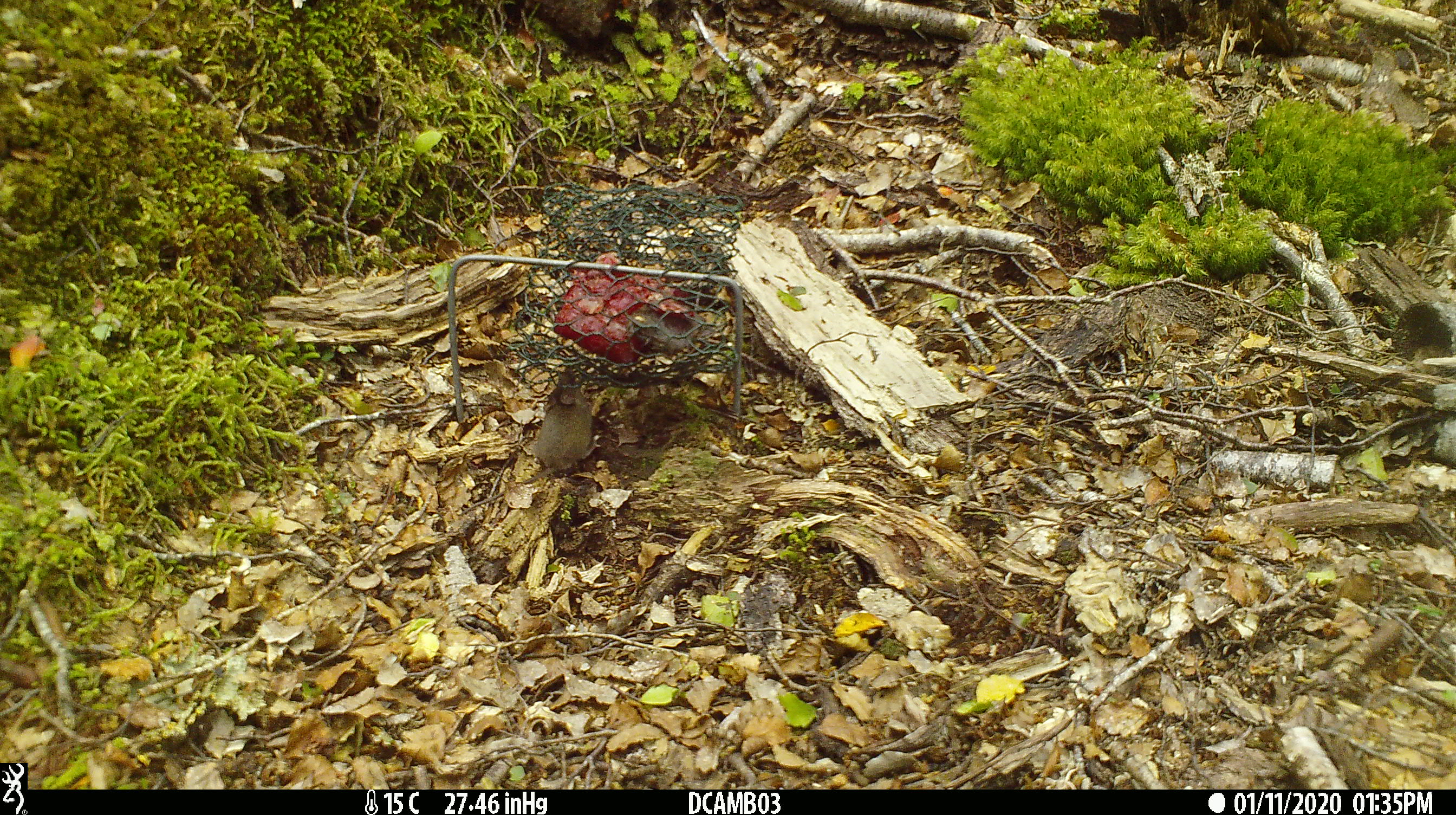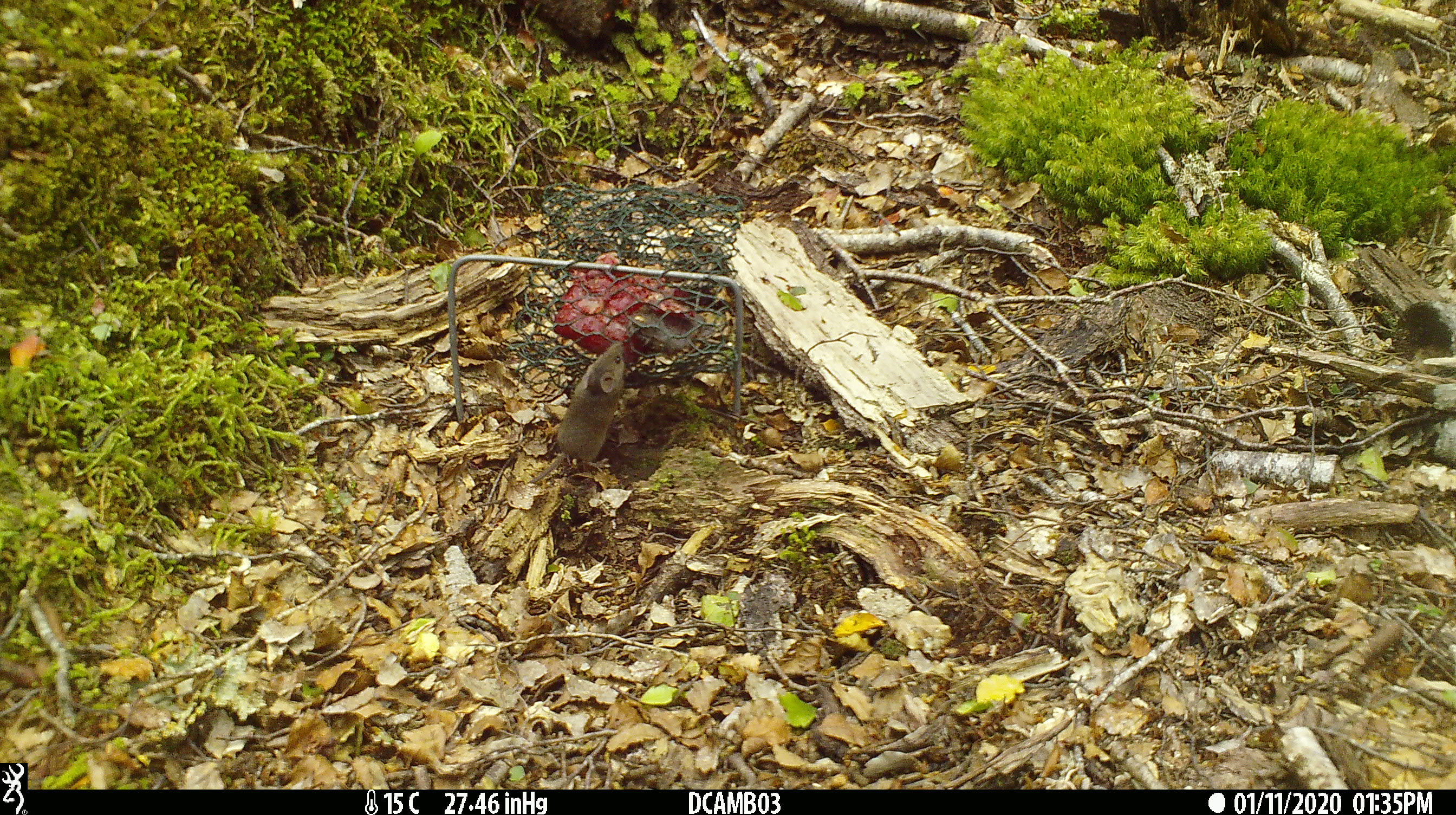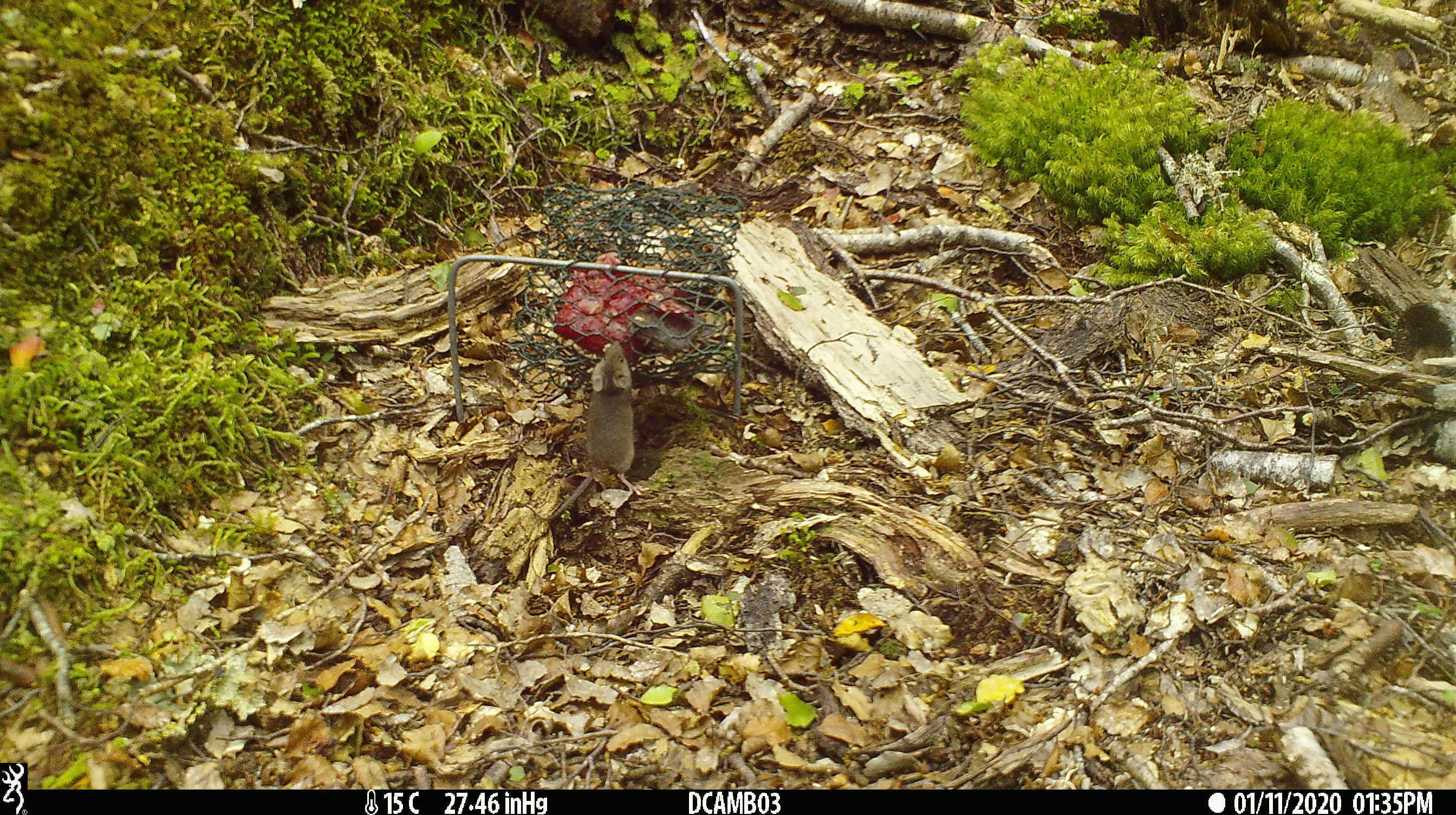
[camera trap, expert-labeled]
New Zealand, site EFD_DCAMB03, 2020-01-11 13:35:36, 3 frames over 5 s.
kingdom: Animalia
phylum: Chordata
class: Mammalia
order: Rodentia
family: Muridae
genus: Mus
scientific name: Mus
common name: mouse